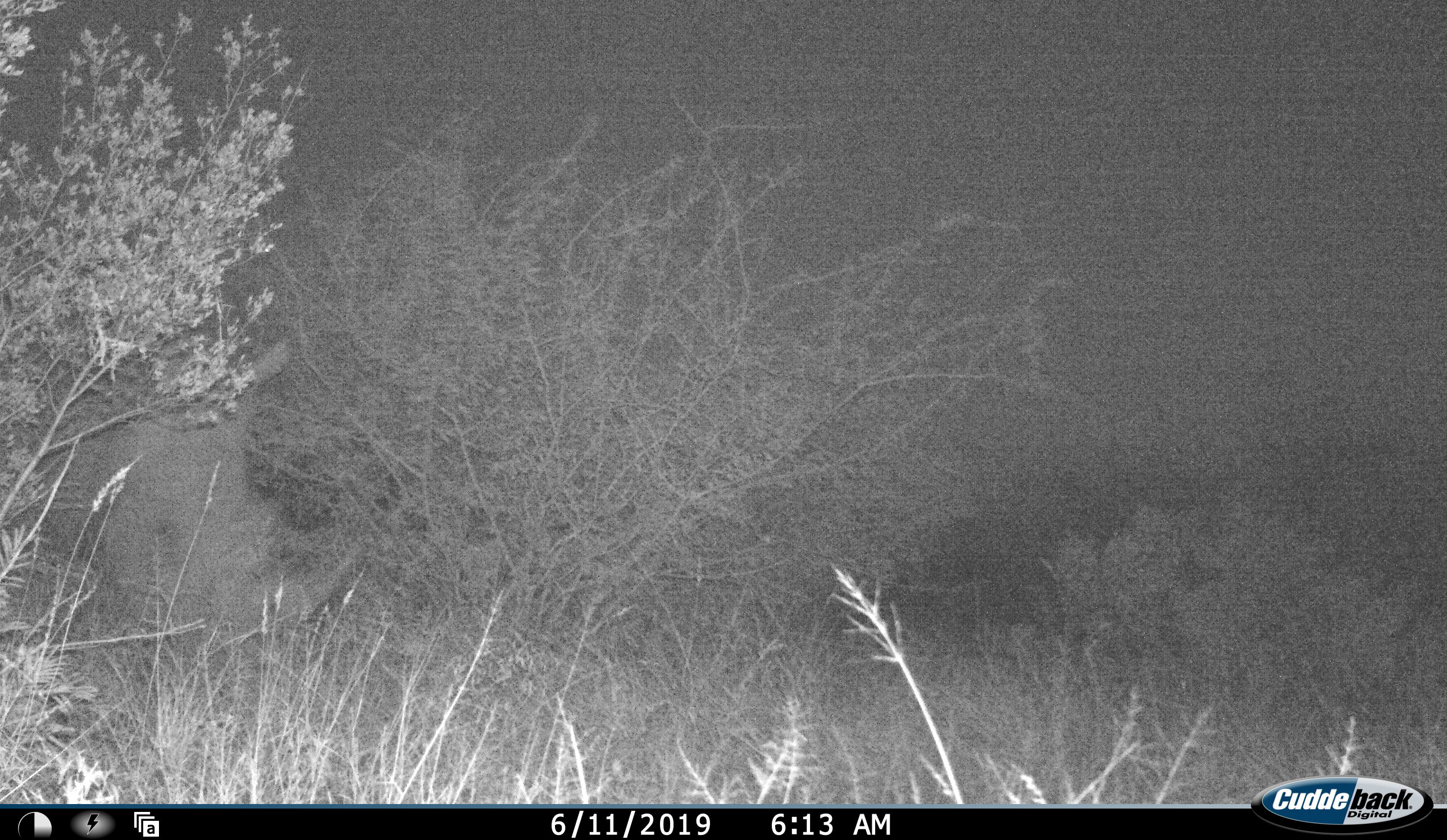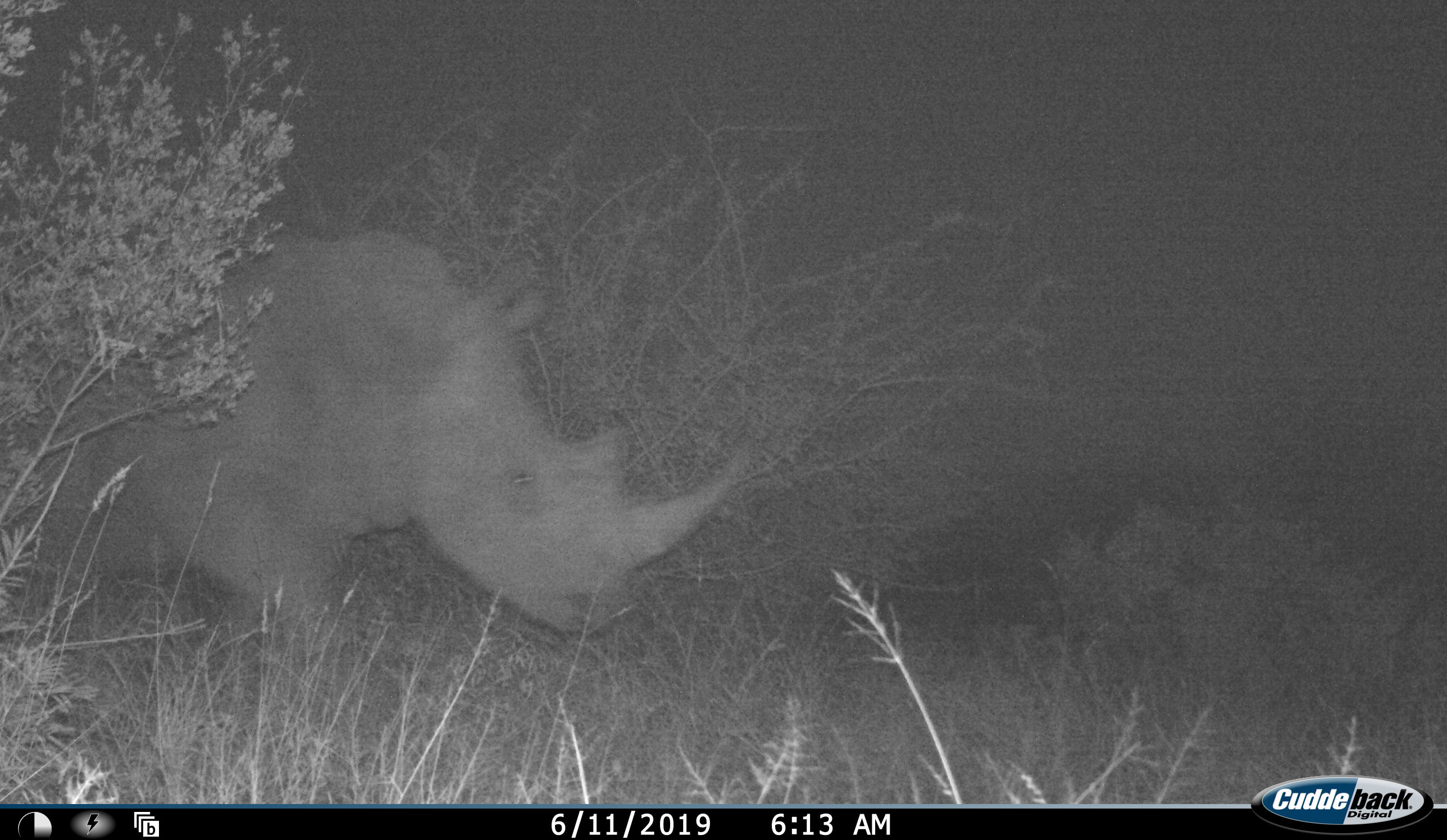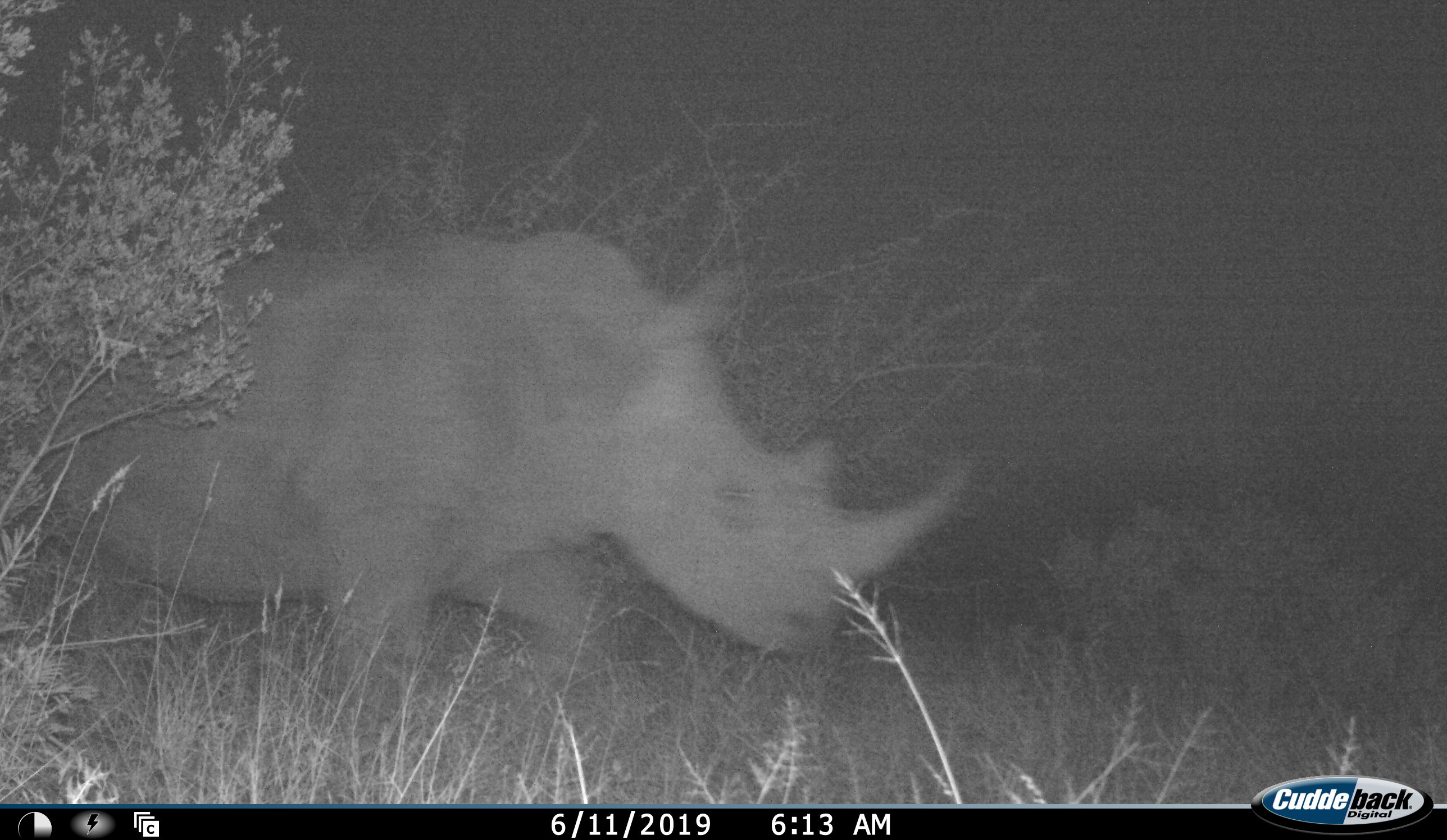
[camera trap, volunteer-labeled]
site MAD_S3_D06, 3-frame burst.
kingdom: Animalia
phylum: Chordata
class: Mammalia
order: Perissodactyla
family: Rhinocerotidae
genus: Ceratotherium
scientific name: Ceratotherium simum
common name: white rhinoceros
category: rhinoceroswhite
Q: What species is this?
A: Rhinoceroswhite (white rhinoceros) (Ceratotherium simum).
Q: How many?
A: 1.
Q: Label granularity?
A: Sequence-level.